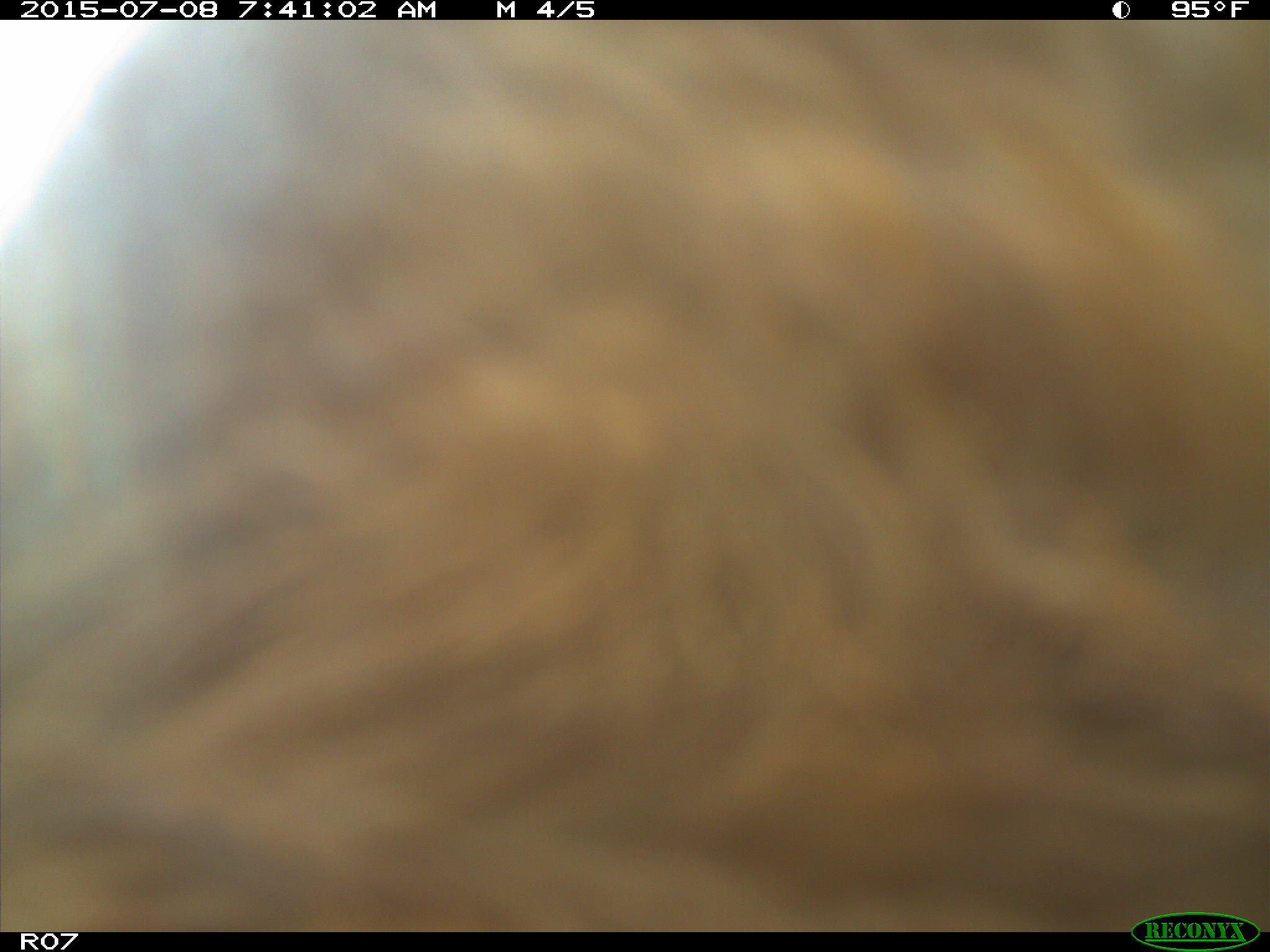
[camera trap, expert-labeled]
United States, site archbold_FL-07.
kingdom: Animalia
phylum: Chordata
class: Mammalia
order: Artiodactyla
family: Bovidae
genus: Bos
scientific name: Bos taurus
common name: domestic cow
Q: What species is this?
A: Bos taurus (domestic cow).